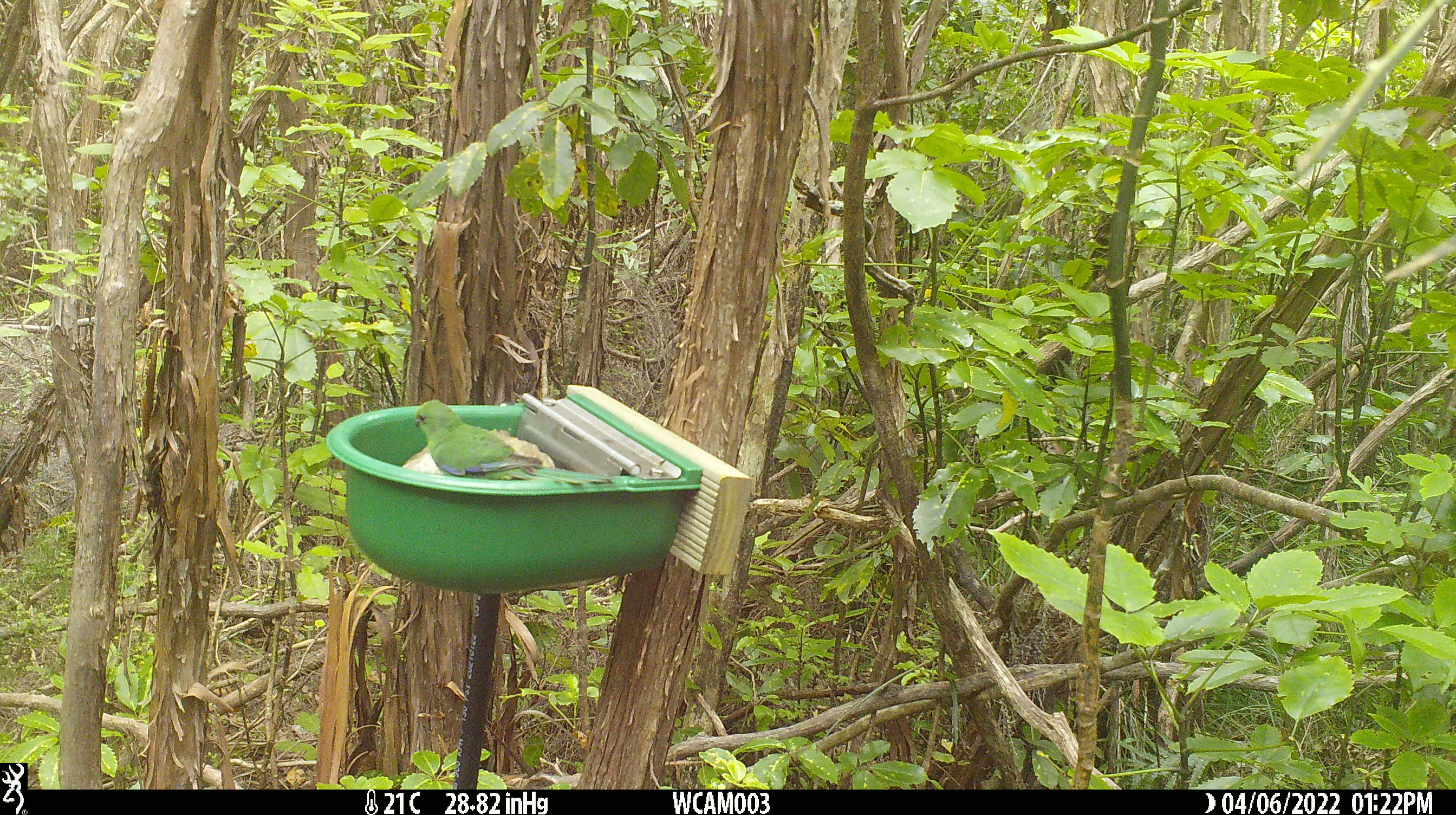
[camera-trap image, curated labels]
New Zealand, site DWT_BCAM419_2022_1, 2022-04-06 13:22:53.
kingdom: Animalia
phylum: Chordata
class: Aves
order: Psittaciformes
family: Psittaculidae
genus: Cyanoramphus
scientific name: Cyanoramphus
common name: parakeet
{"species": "parakeet (Cyanoramphus)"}